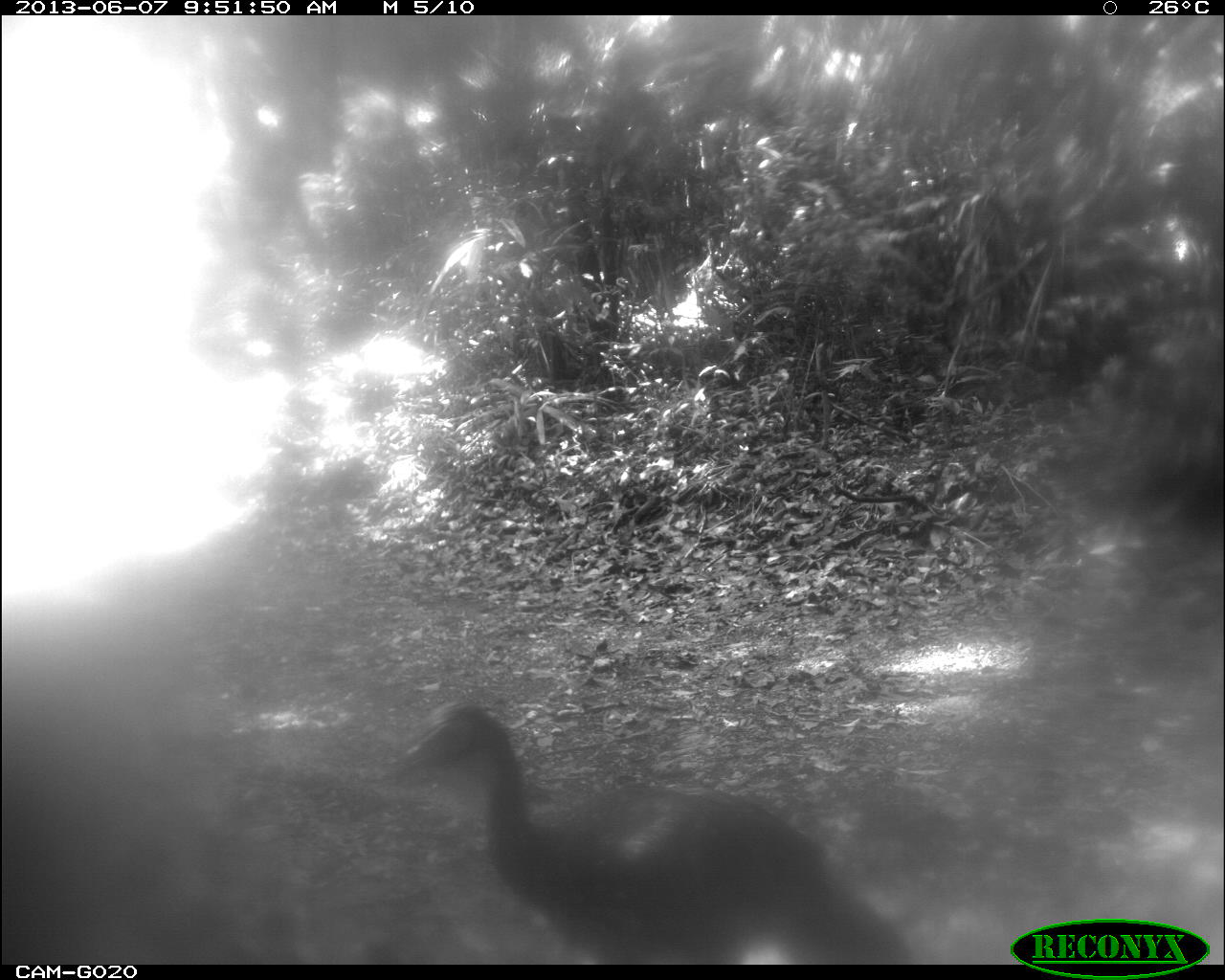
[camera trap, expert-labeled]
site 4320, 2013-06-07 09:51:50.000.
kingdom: Animalia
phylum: Chordata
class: Aves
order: Galliformes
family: Cracidae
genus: Penelope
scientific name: Penelope purpurascens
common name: crested guan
Penelope purpurascens (crested guan), count 1.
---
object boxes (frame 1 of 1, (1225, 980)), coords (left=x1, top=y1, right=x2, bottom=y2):
penelope purpurascens: (left=392, top=698, right=912, bottom=961)